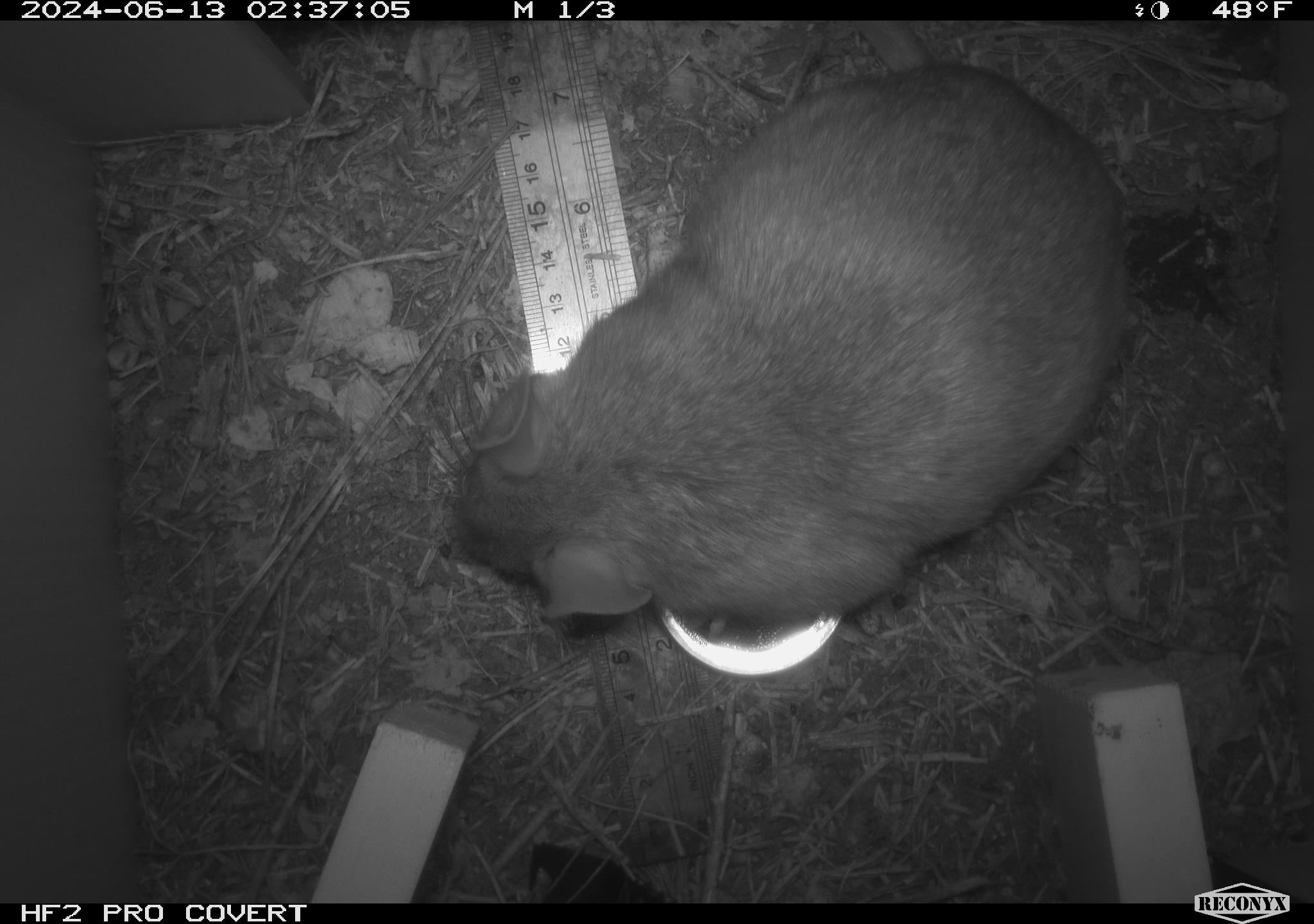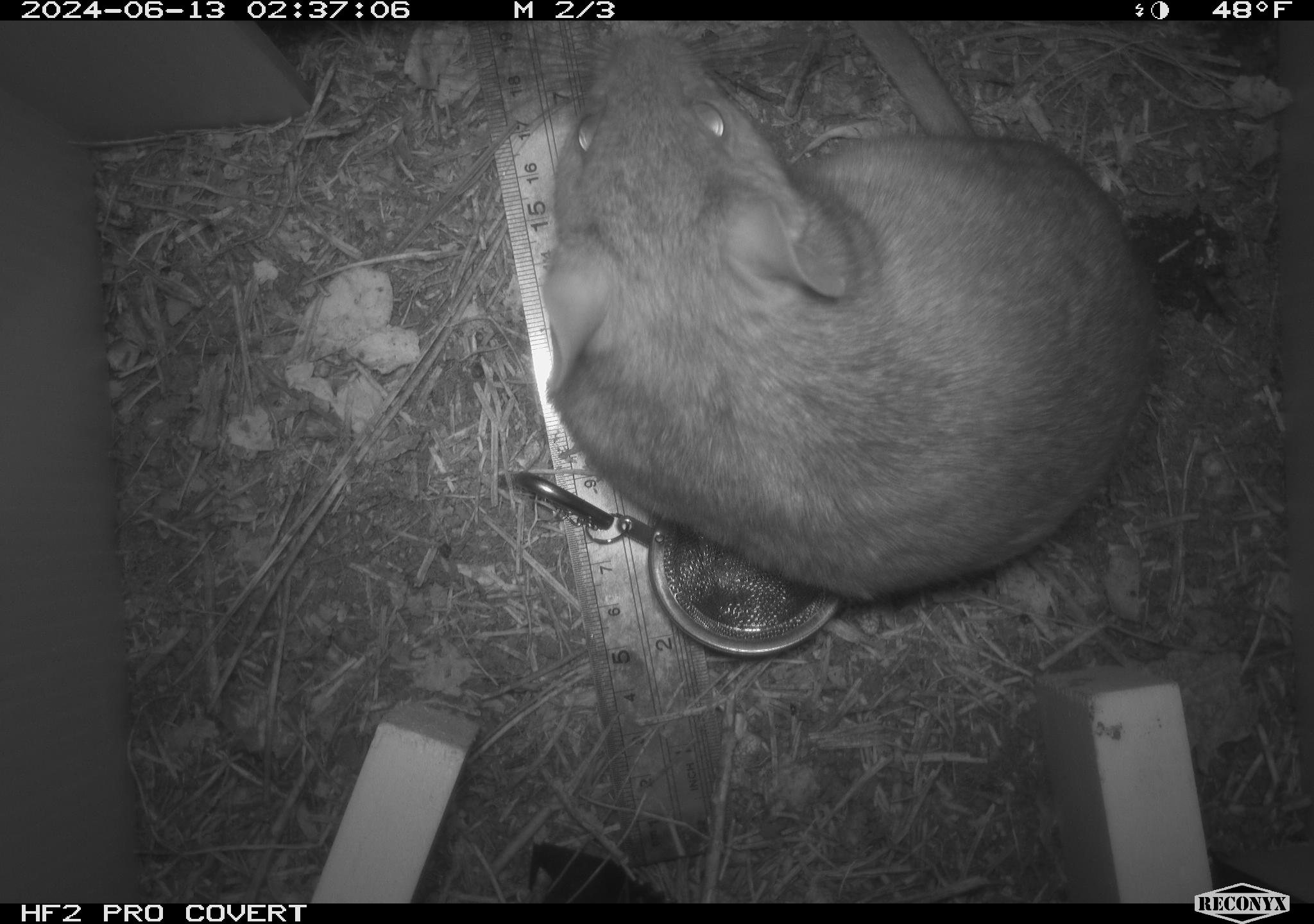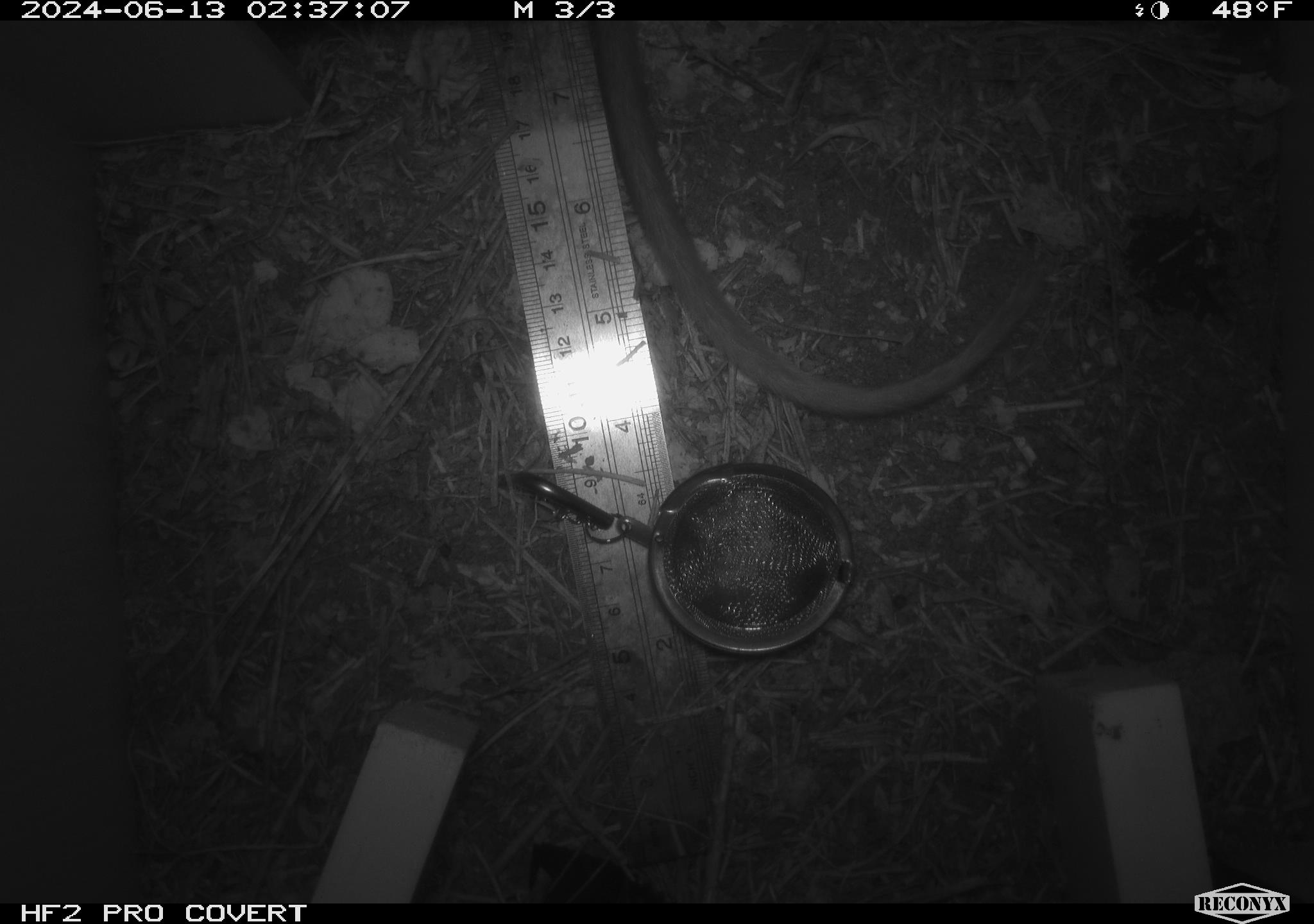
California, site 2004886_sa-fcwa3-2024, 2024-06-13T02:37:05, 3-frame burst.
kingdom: Animalia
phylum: Chordata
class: Mammalia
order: Rodentia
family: Cricetidae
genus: Neotoma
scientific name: Neotoma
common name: pack rat or woodrat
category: neotoma species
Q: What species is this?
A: Neotoma species (pack rat or woodrat) (Neotoma).